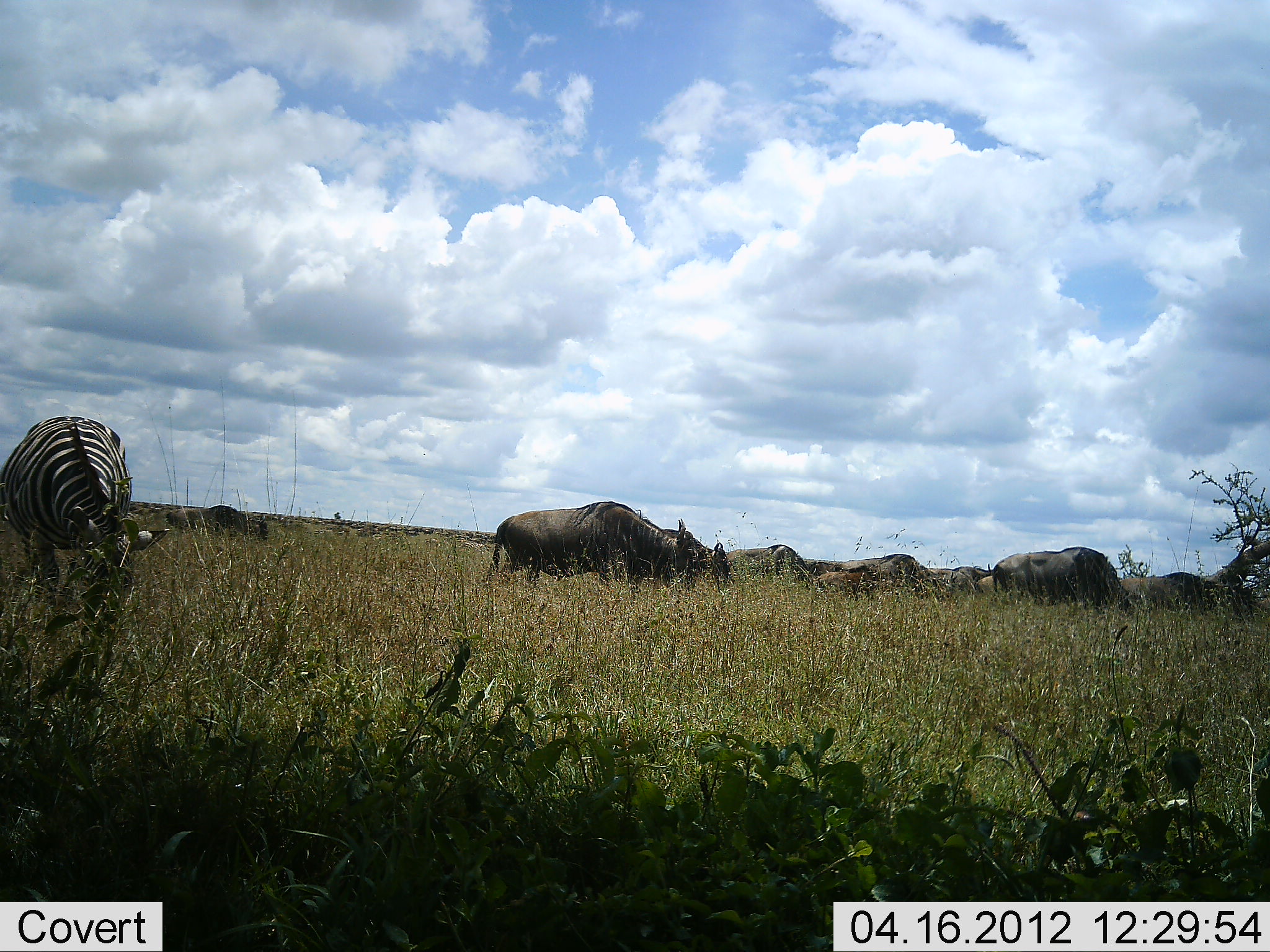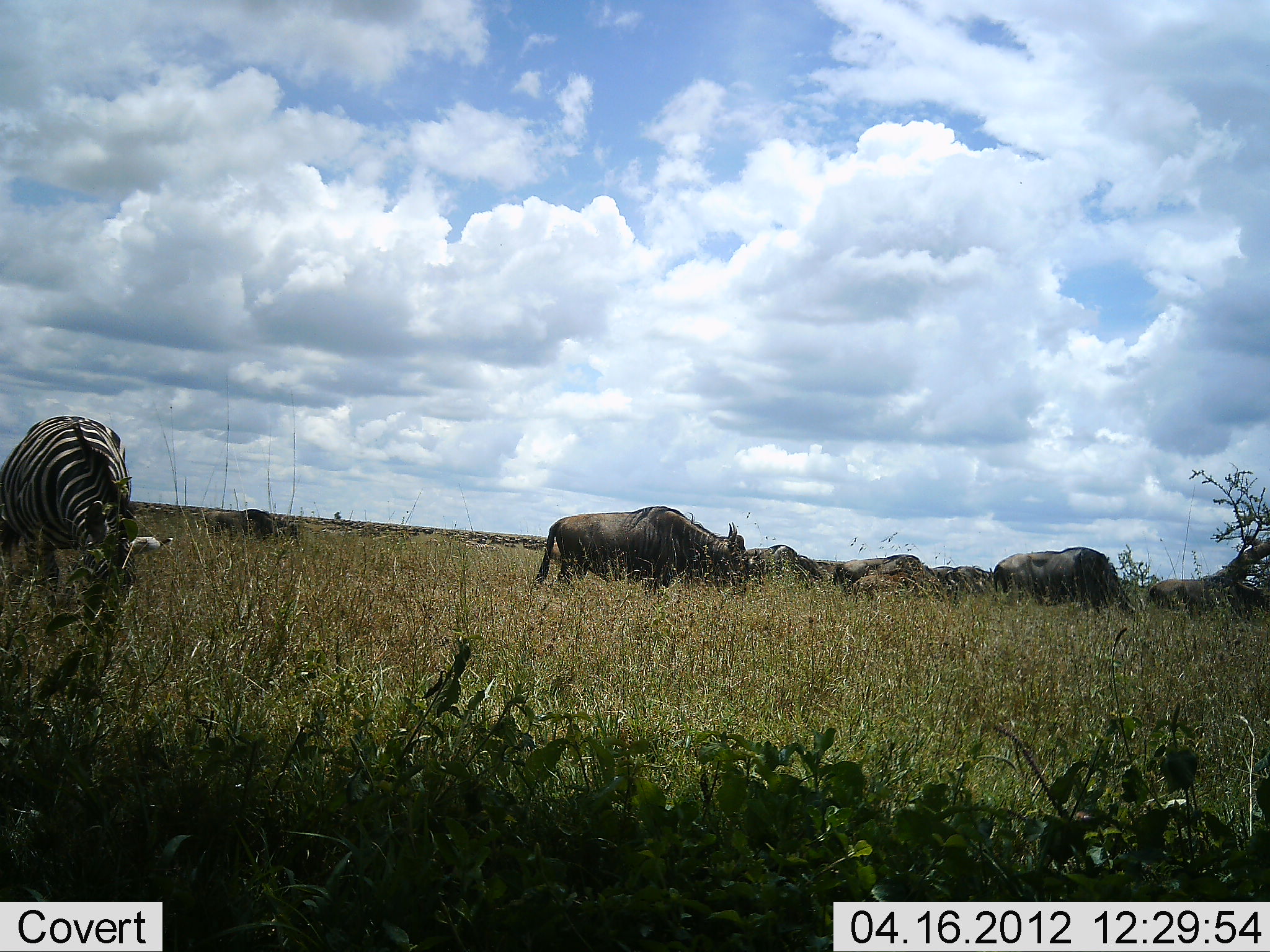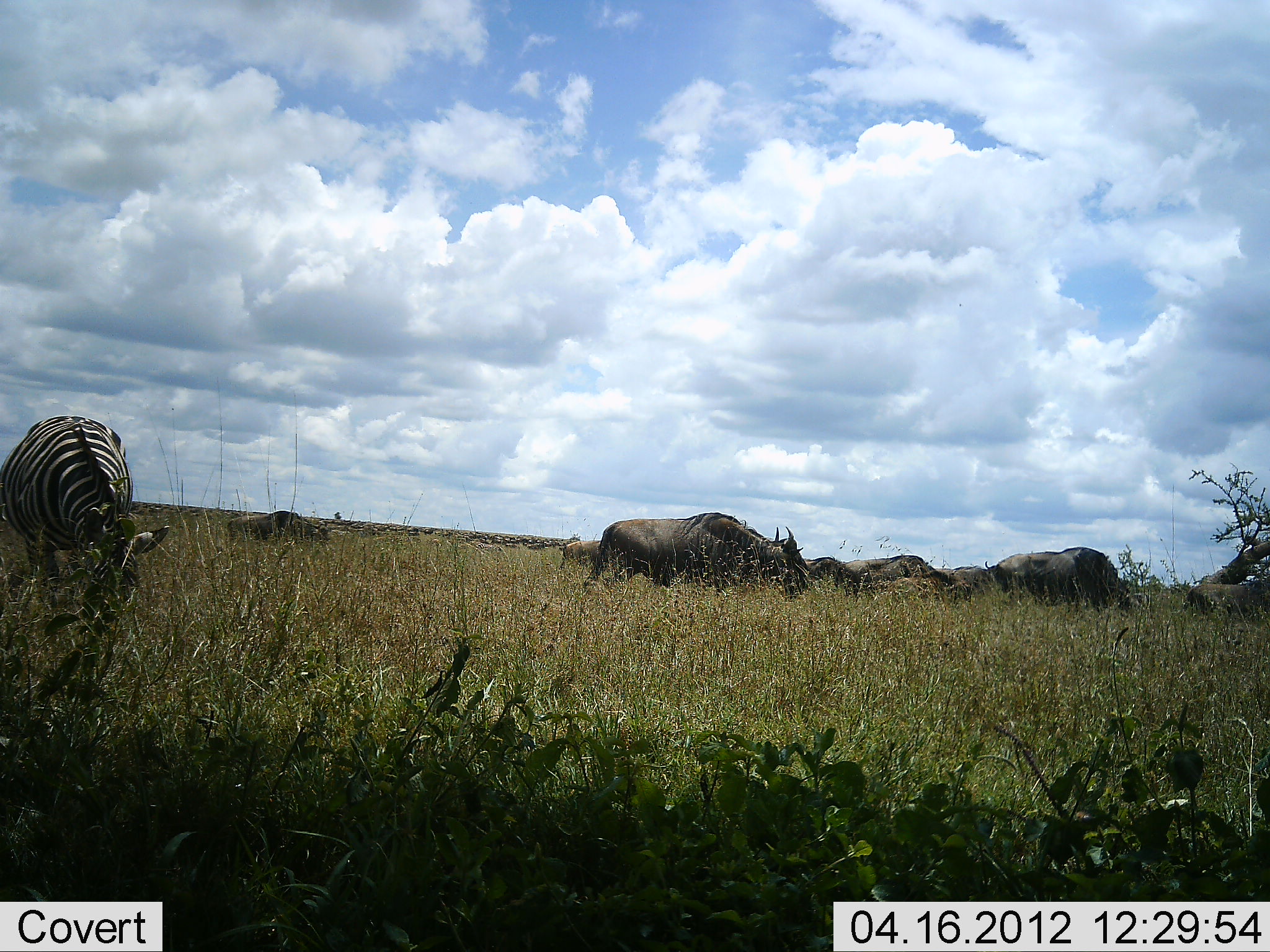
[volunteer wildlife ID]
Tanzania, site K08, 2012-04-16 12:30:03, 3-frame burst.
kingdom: Animalia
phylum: Chordata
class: Mammalia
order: Artiodactyla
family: Bovidae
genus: Connochaetes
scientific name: Connochaetes taurinus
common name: blue wildebeest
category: wildebeest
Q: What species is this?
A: Wildebeest (blue wildebeest) (Connochaetes taurinus).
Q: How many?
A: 7.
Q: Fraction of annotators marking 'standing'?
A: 37%.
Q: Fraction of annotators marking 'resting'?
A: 0%.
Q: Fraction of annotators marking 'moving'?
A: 58%.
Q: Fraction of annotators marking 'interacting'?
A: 0%.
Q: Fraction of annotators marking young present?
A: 32%.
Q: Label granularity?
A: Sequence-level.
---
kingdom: Animalia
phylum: Chordata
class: Mammalia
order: Perissodactyla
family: Equidae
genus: Equus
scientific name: Equus quagga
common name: plains zebra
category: zebra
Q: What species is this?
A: Zebra (plains zebra) (Equus quagga).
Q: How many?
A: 1.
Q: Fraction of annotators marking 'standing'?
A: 25%.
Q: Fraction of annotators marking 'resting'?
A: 0%.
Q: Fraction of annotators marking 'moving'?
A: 5%.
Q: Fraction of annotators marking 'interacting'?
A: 0%.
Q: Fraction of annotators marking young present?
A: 0%.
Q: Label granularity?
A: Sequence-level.